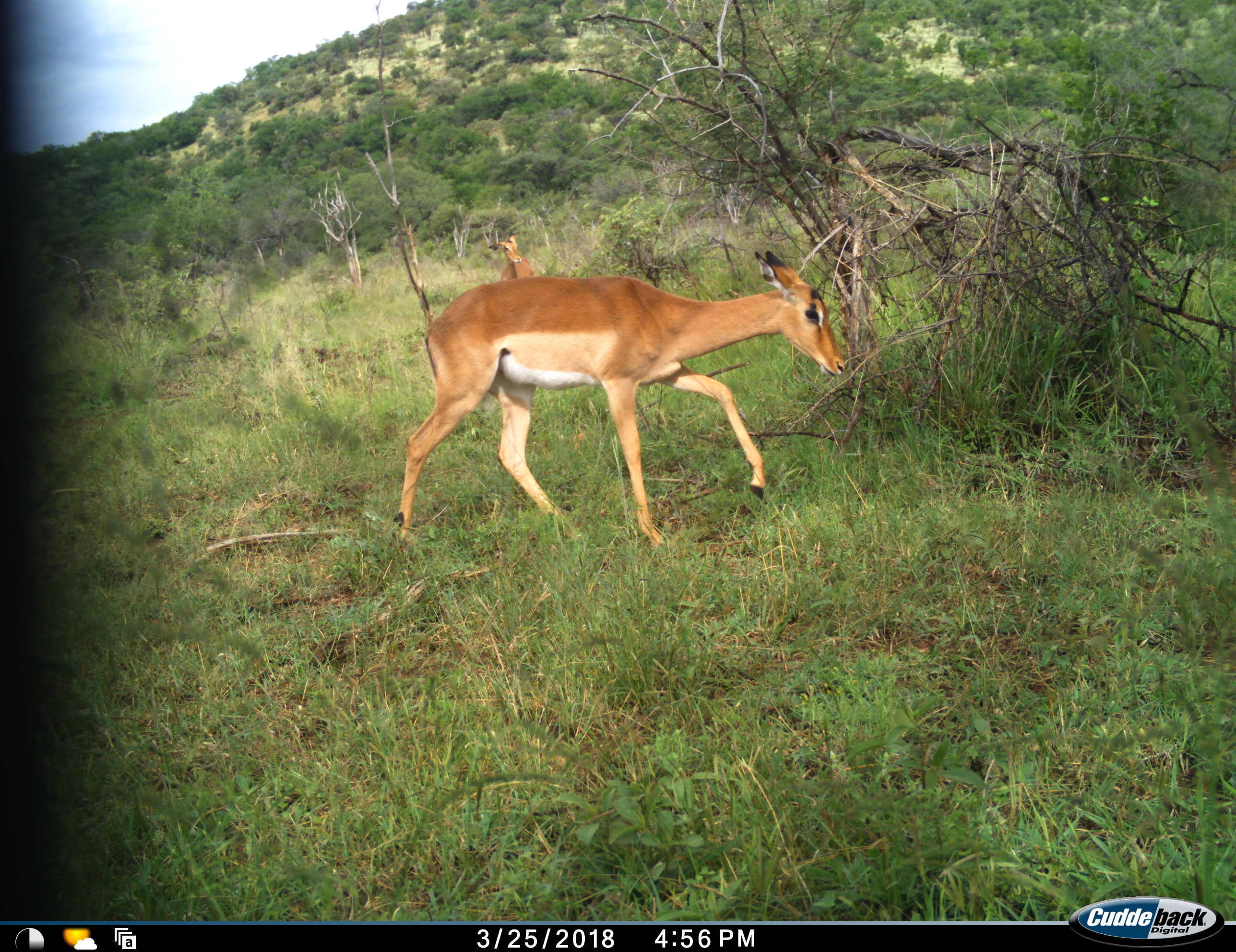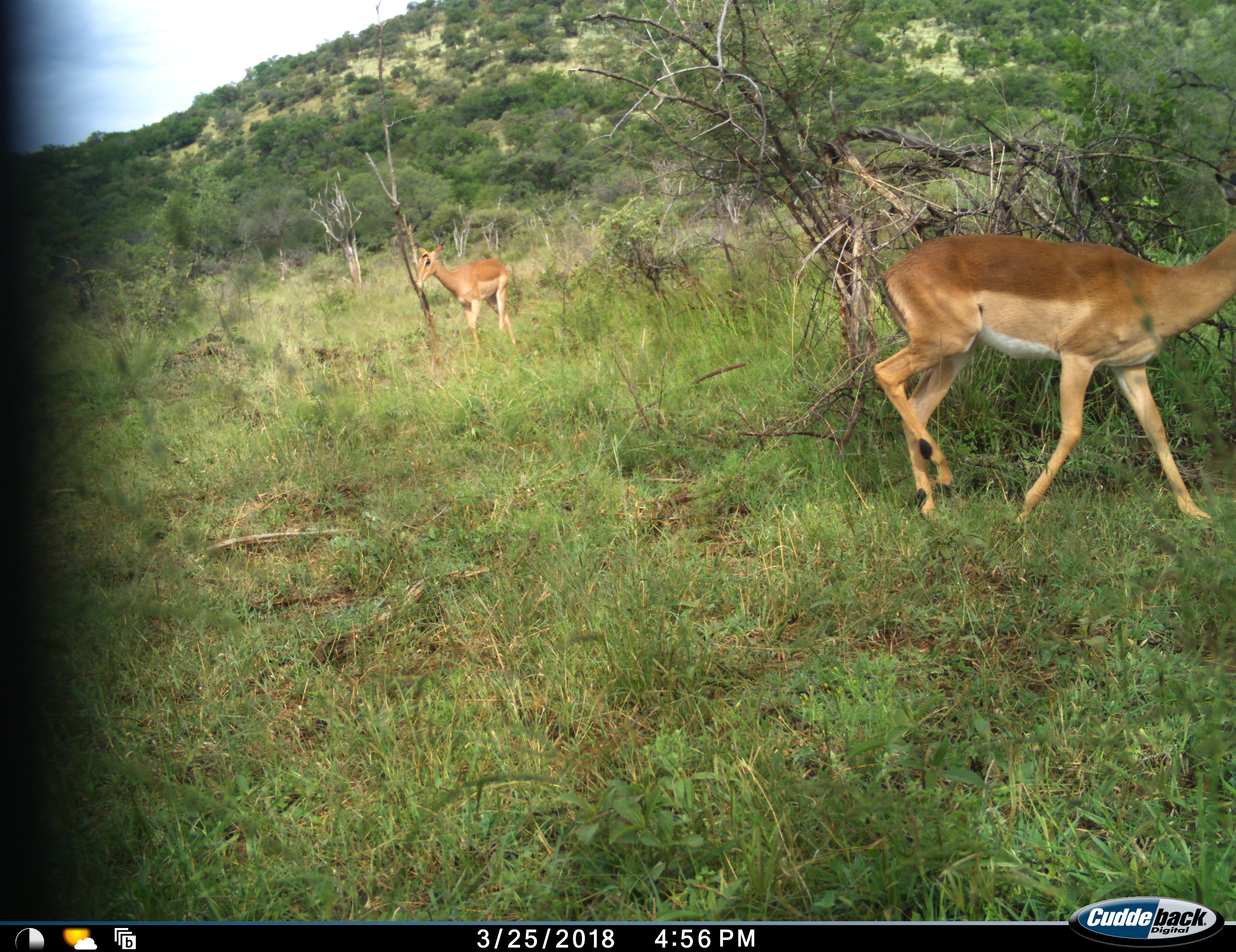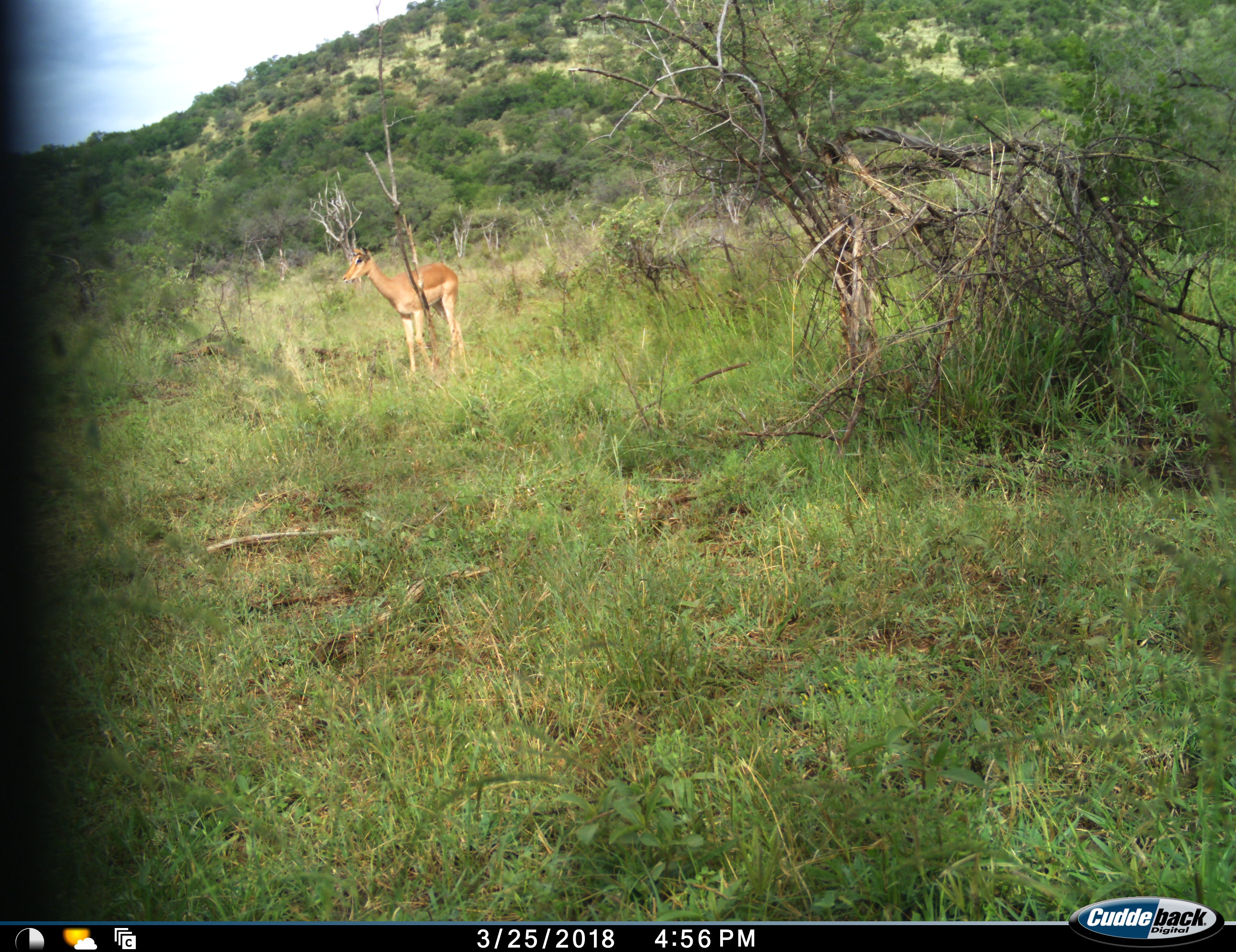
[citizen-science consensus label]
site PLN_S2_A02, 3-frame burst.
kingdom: Animalia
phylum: Chordata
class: Mammalia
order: Artiodactyla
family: Bovidae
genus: Aepyceros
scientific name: Aepyceros melampus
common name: impala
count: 2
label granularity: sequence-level